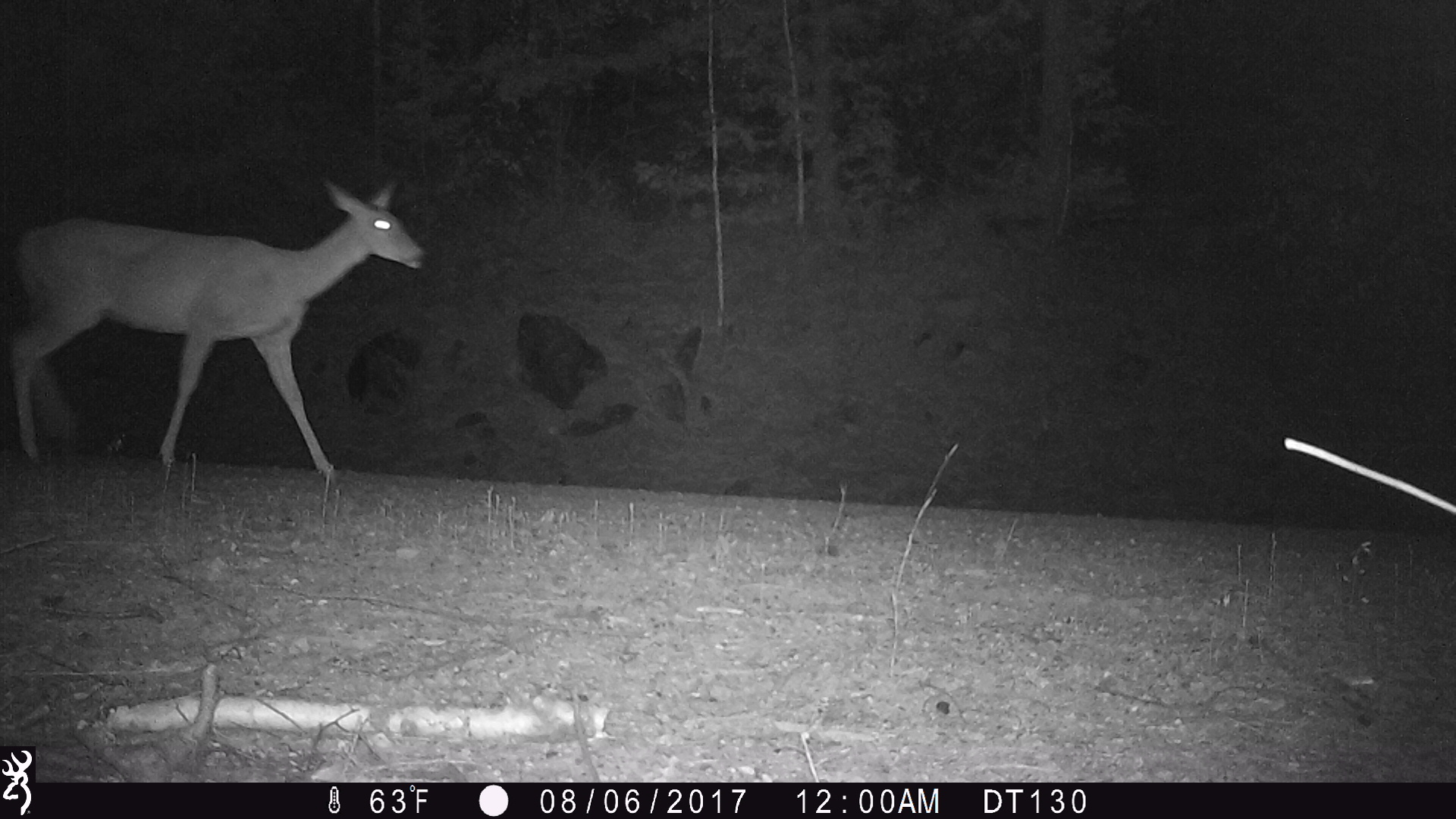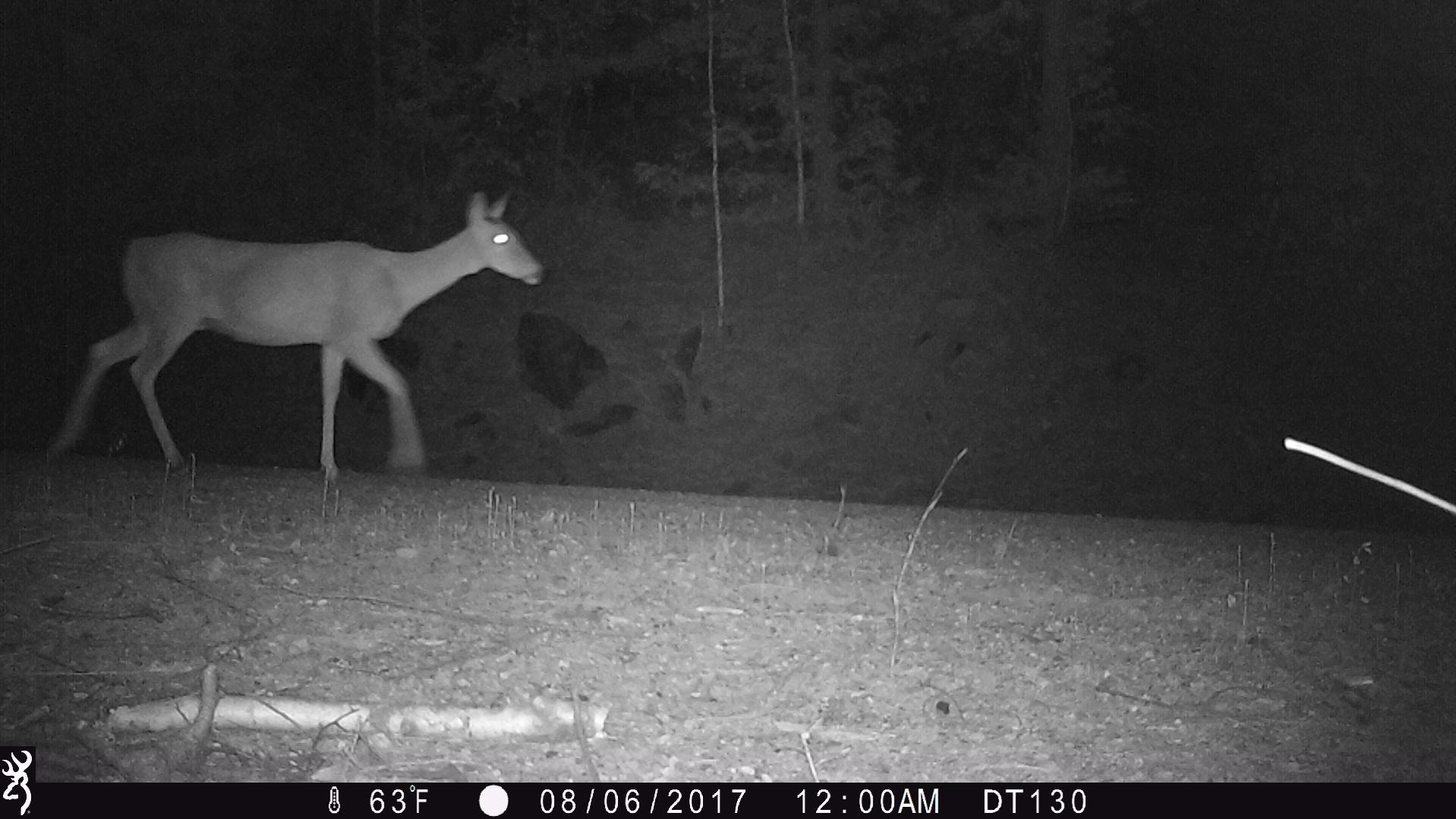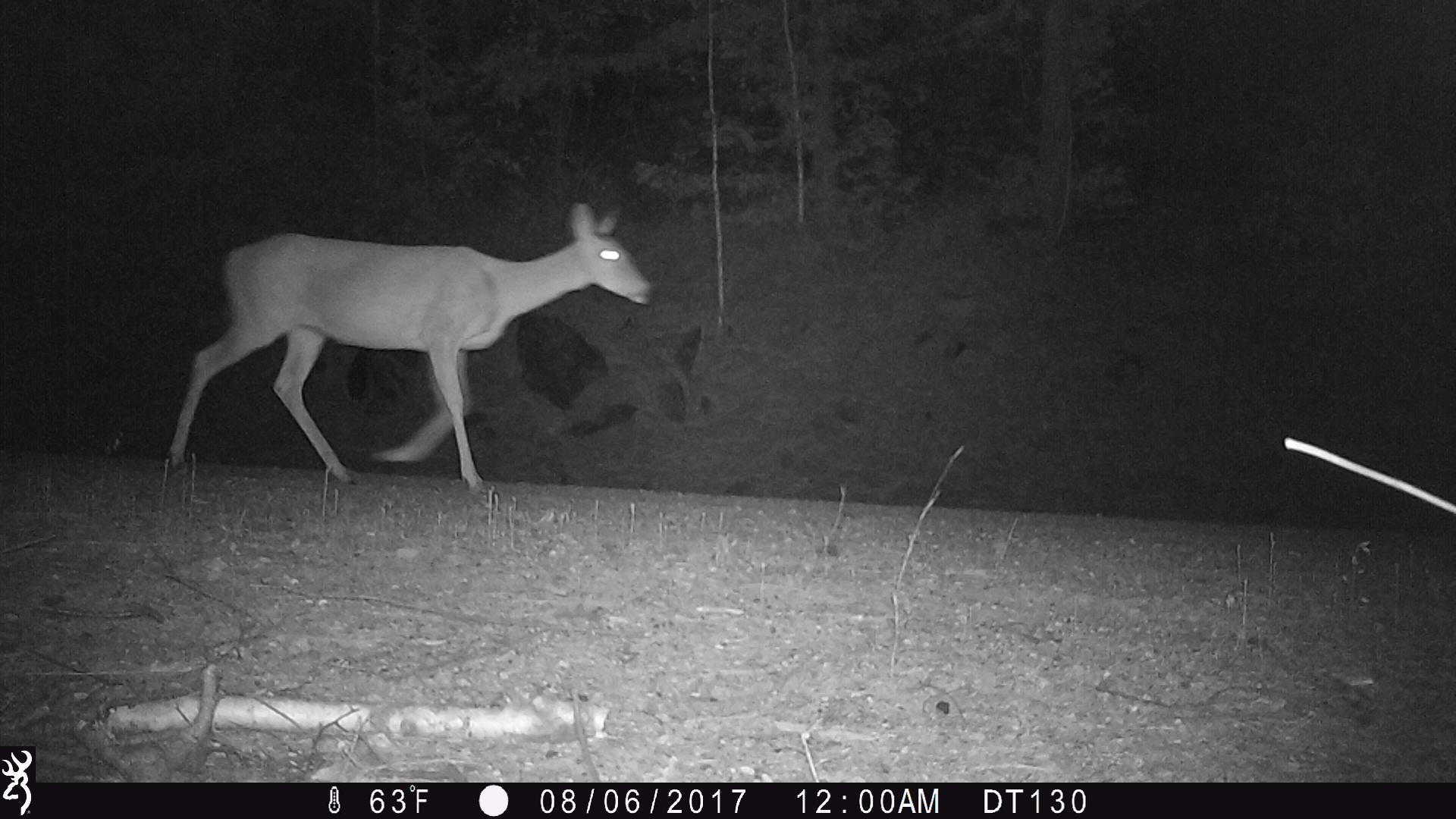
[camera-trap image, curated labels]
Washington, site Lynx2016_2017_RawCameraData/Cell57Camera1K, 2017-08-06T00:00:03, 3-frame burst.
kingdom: Animalia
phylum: Chordata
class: Mammalia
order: Artiodactyla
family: Cervidae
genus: Odocoileus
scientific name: Odocoileus virginianus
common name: white-tailed deer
Odocoileus virginianus (white-tailed deer). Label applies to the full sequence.